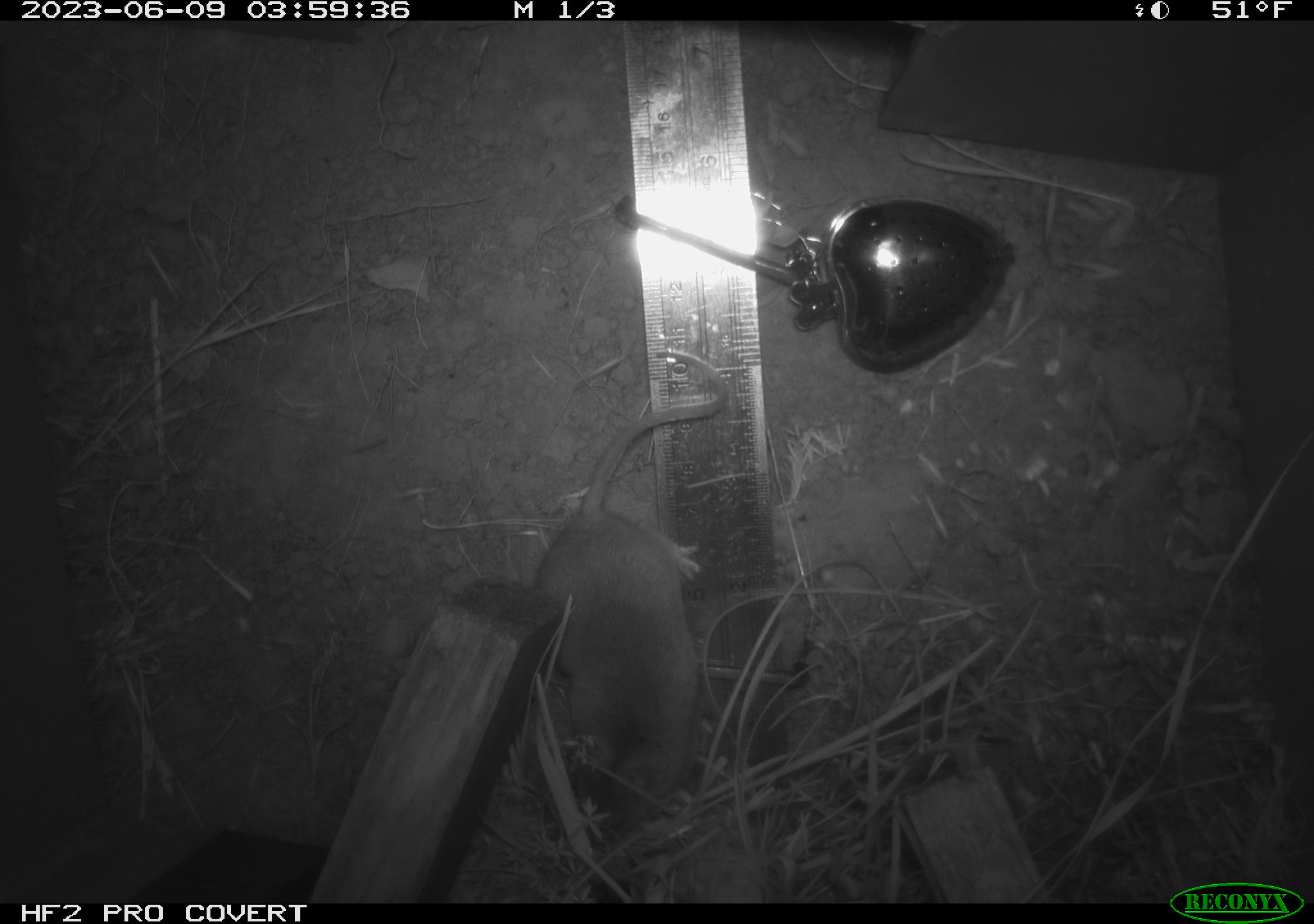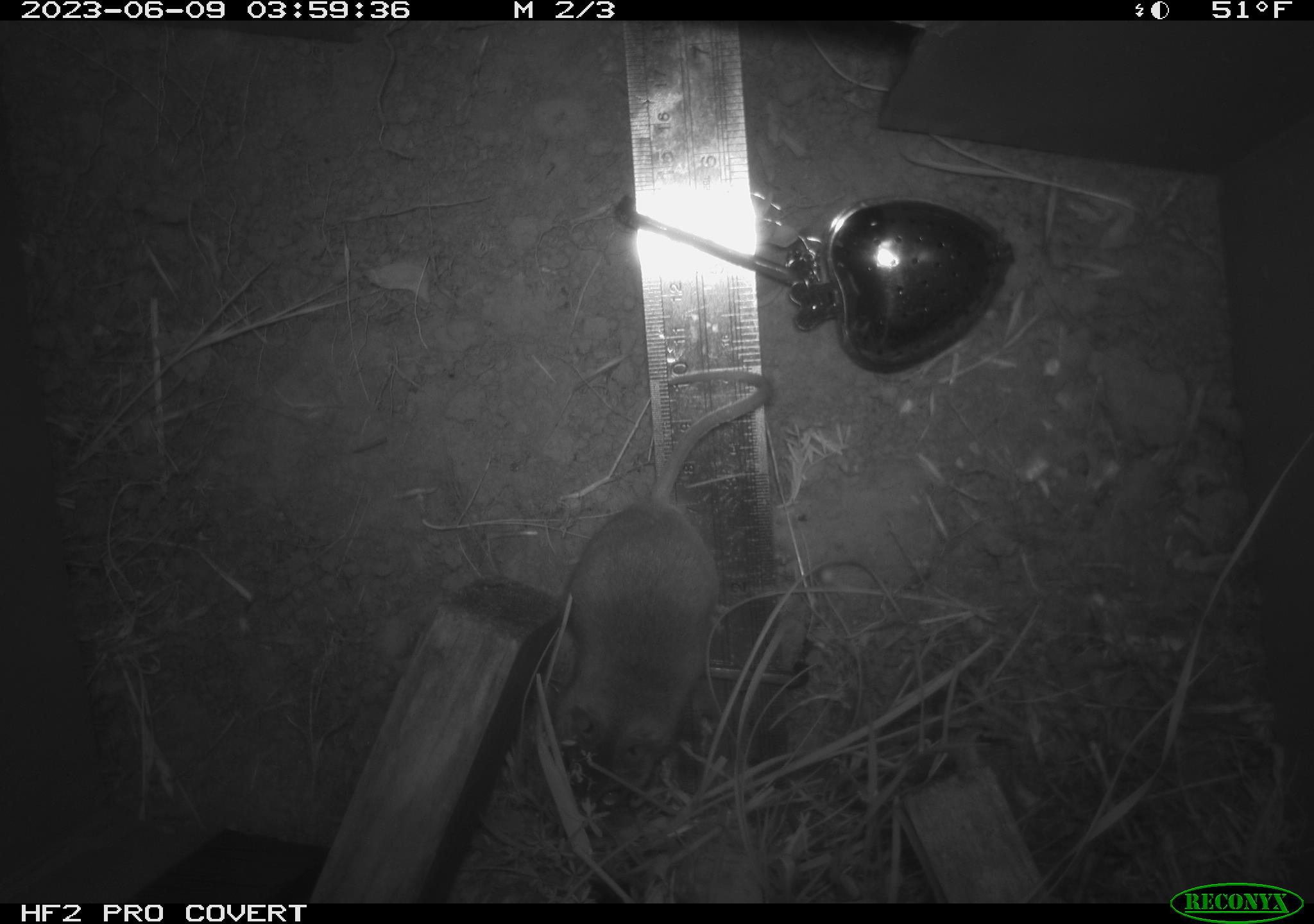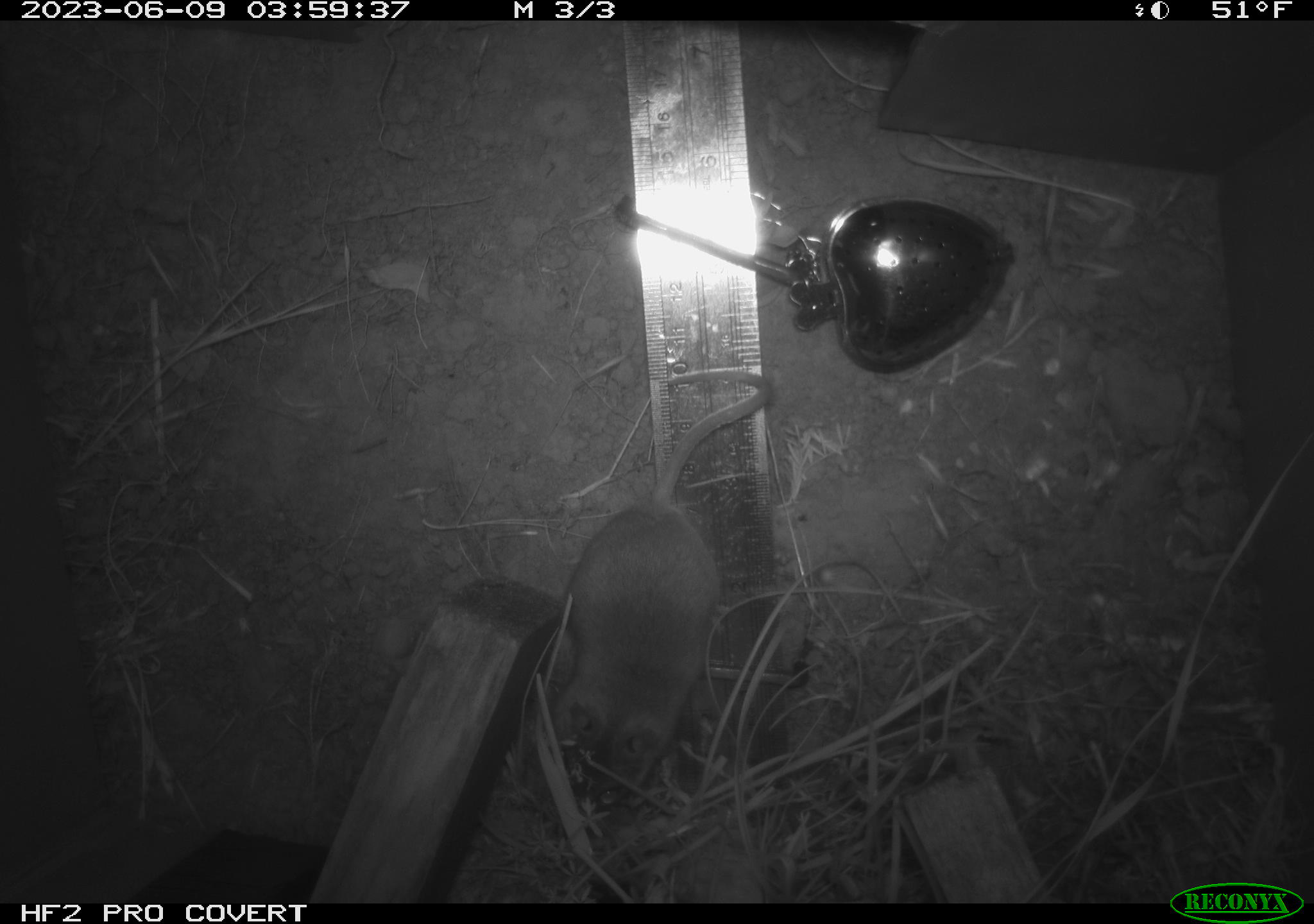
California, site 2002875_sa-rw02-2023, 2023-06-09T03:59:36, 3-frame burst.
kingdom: Animalia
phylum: Chordata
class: Mammalia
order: Rodentia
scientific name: Rodentia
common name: mouse species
Mouse species (Rodentia).